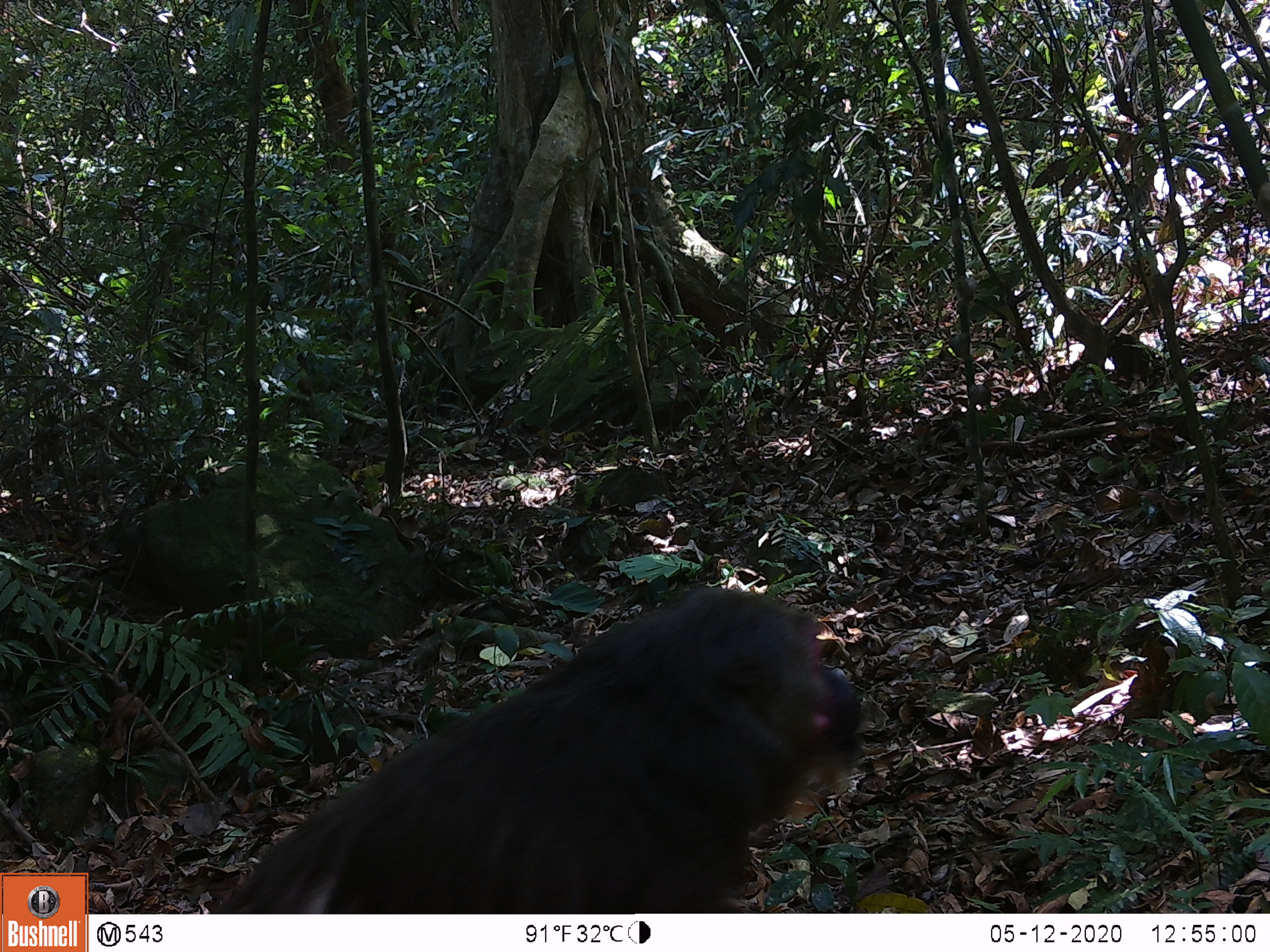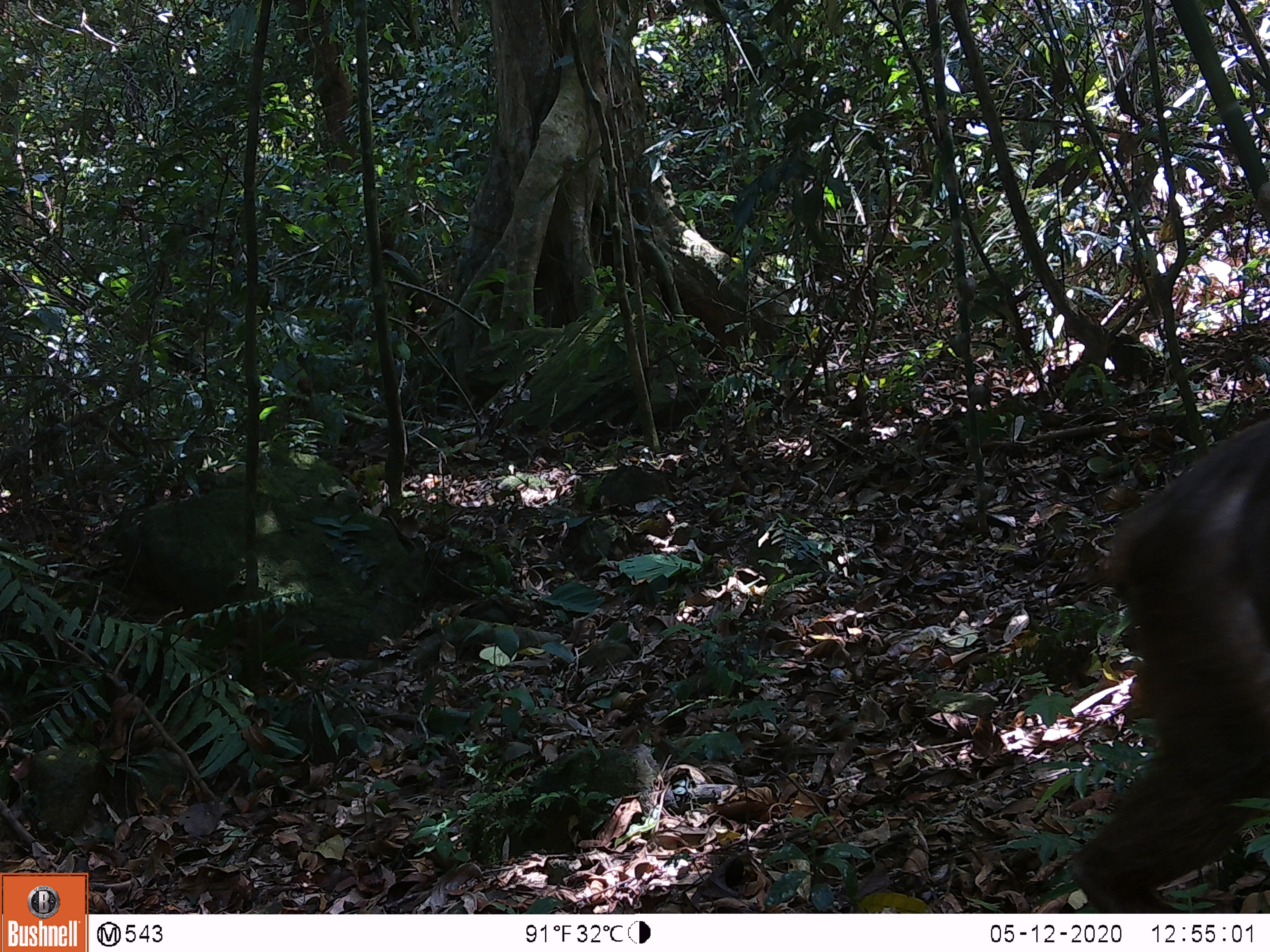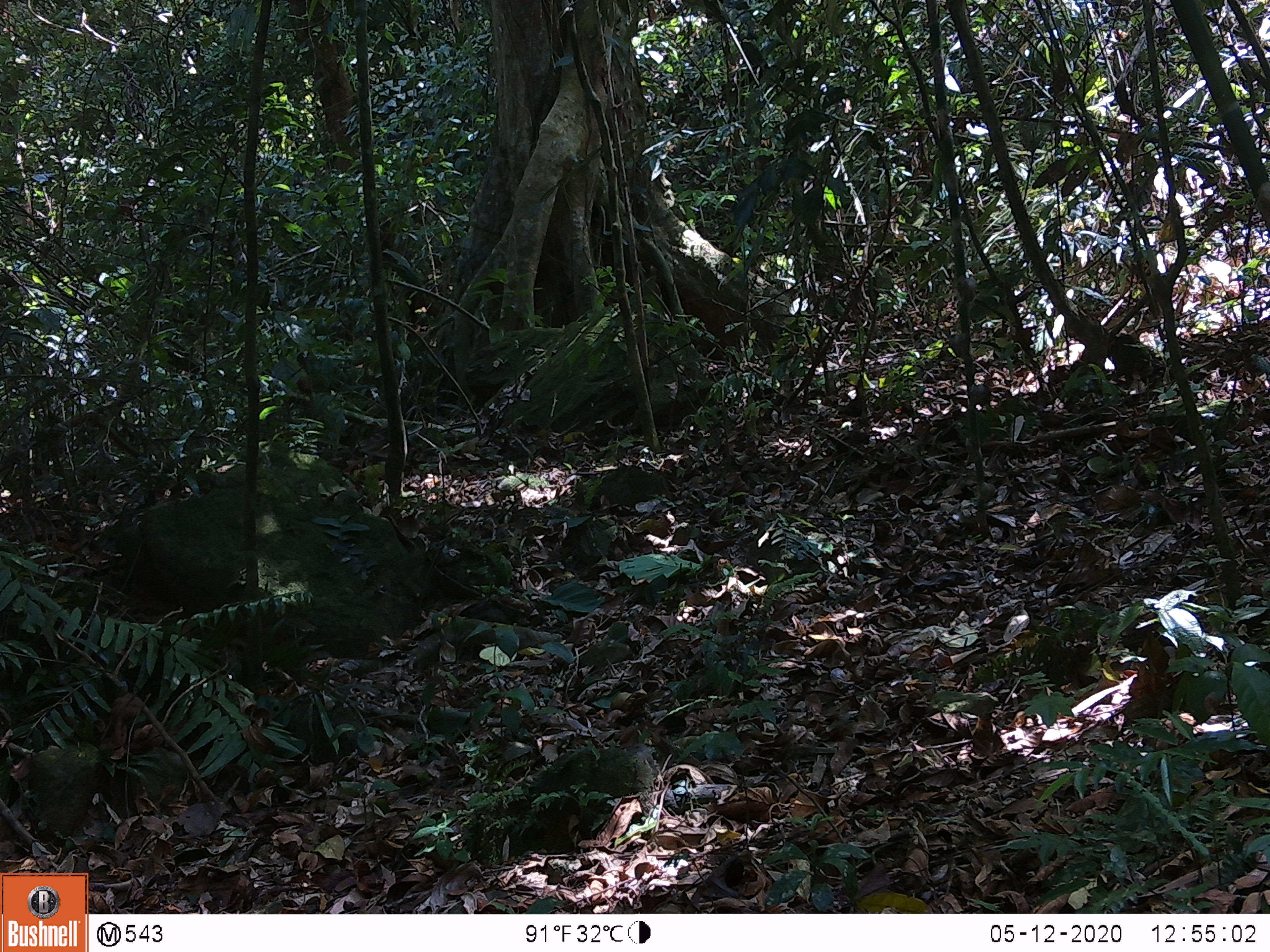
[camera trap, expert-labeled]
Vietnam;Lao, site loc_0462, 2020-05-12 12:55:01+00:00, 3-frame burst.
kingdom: Animalia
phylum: Chordata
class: Mammalia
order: Primates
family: Cercopithecidae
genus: Macaca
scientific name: Macaca arctoides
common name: stump-tailed macaque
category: stump tailed macaque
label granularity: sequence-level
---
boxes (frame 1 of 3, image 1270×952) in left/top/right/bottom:
stump tailed macaque: 215/585/868/912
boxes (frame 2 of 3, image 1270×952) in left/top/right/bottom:
stump tailed macaque: 1064/410/1270/911